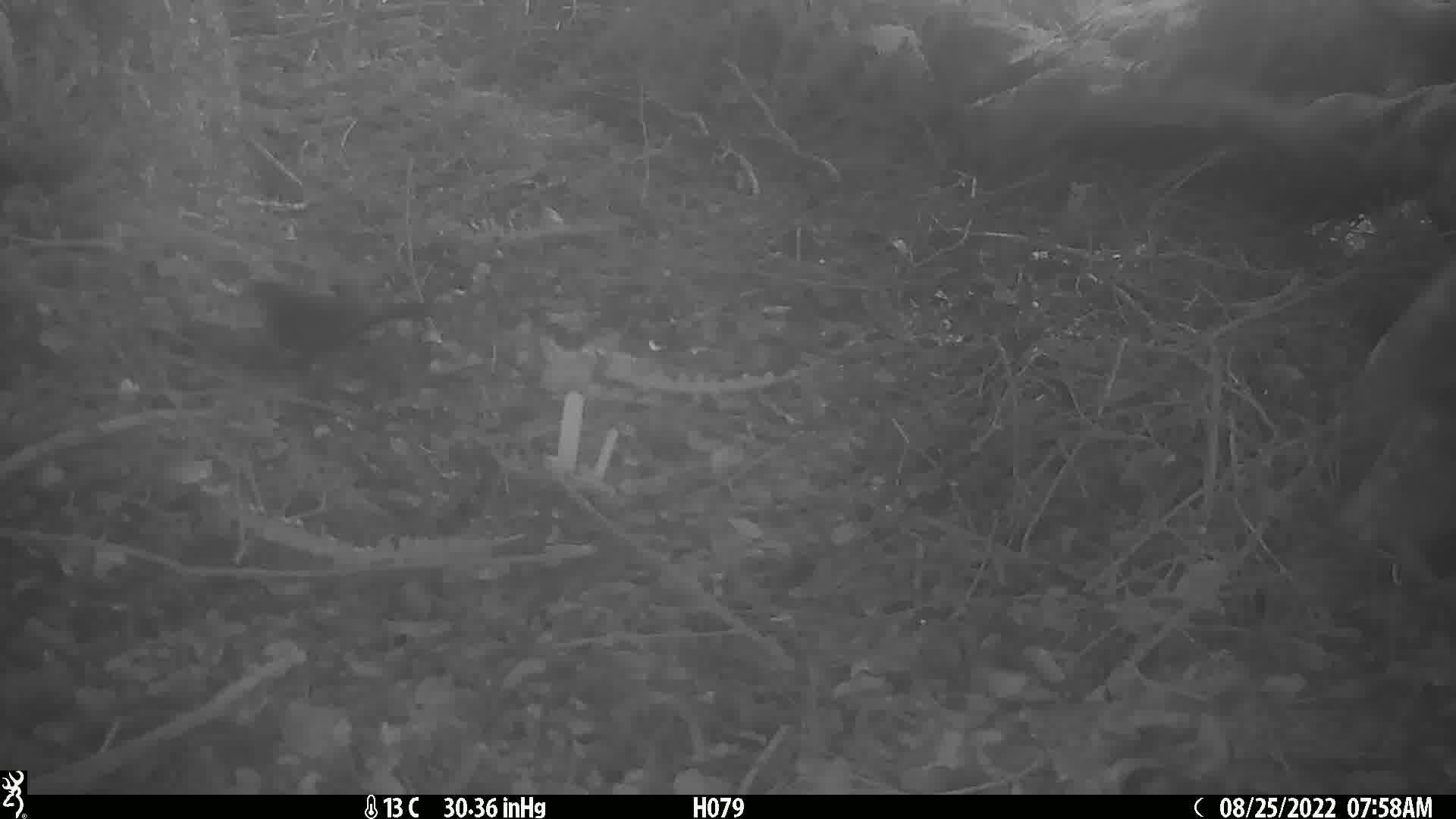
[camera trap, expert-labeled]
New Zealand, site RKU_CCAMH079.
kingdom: Animalia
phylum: Chordata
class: Aves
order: Passeriformes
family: Turdidae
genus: Turdus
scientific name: Turdus merula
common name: eurasian blackbird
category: blackbird